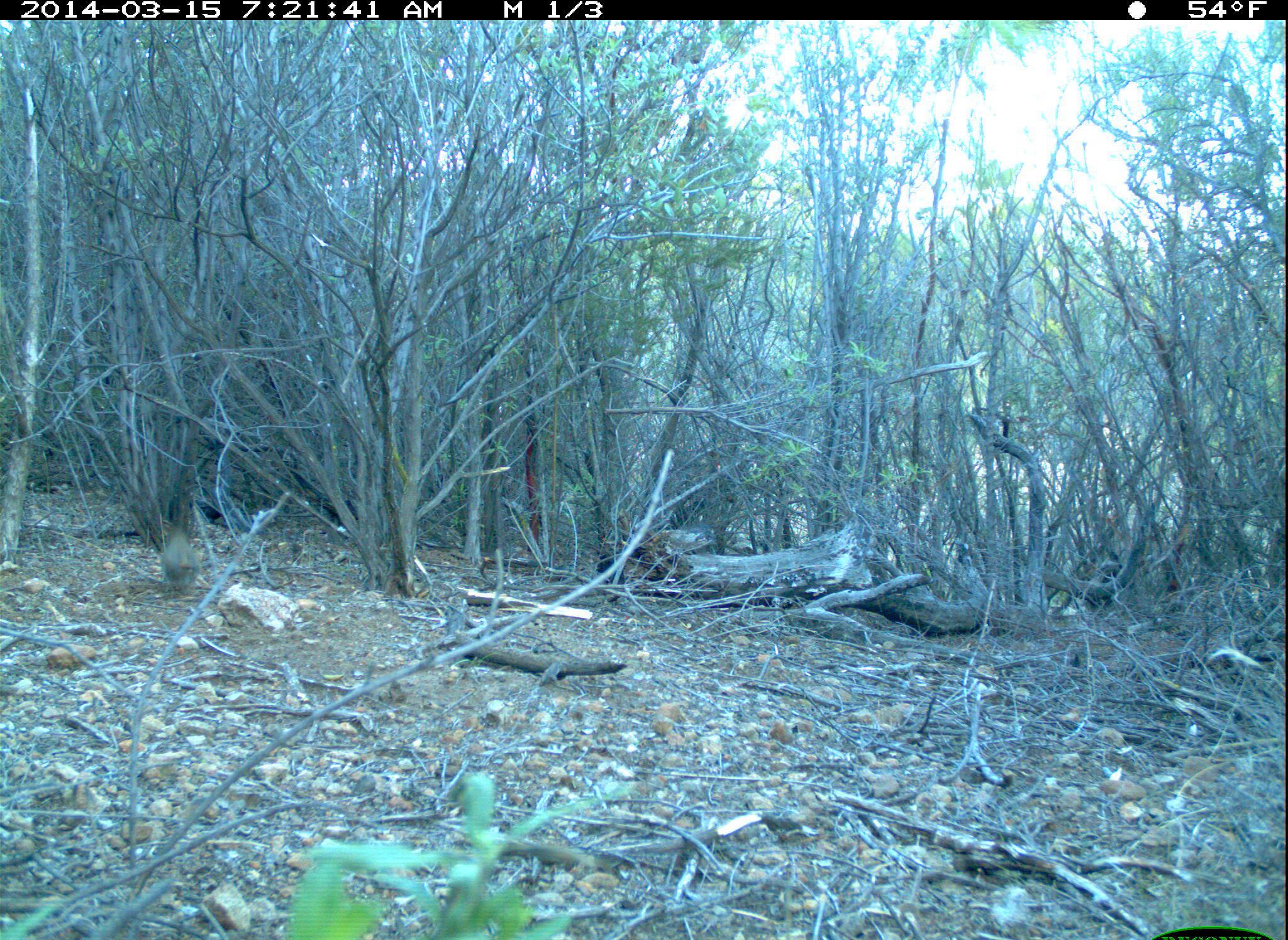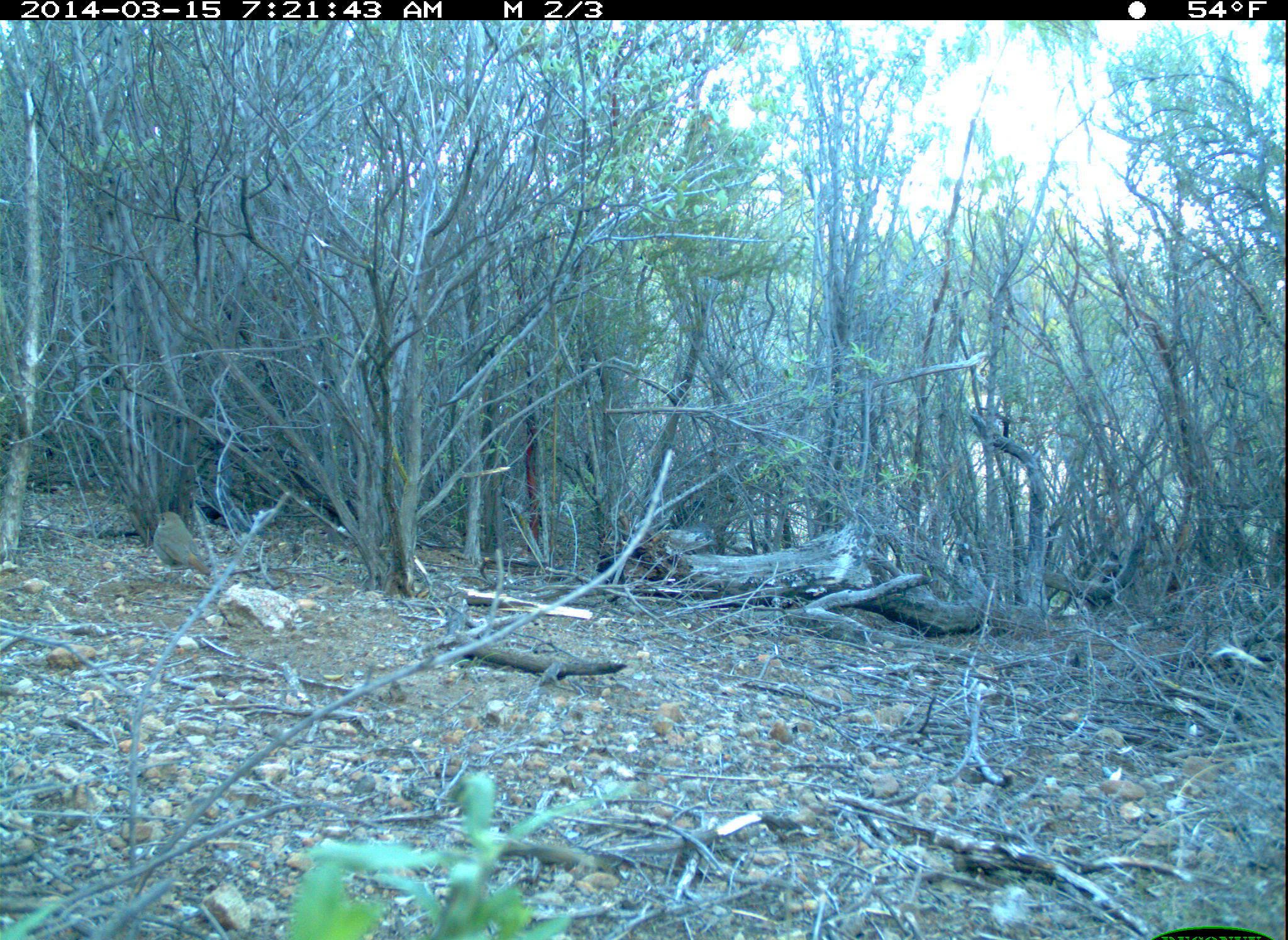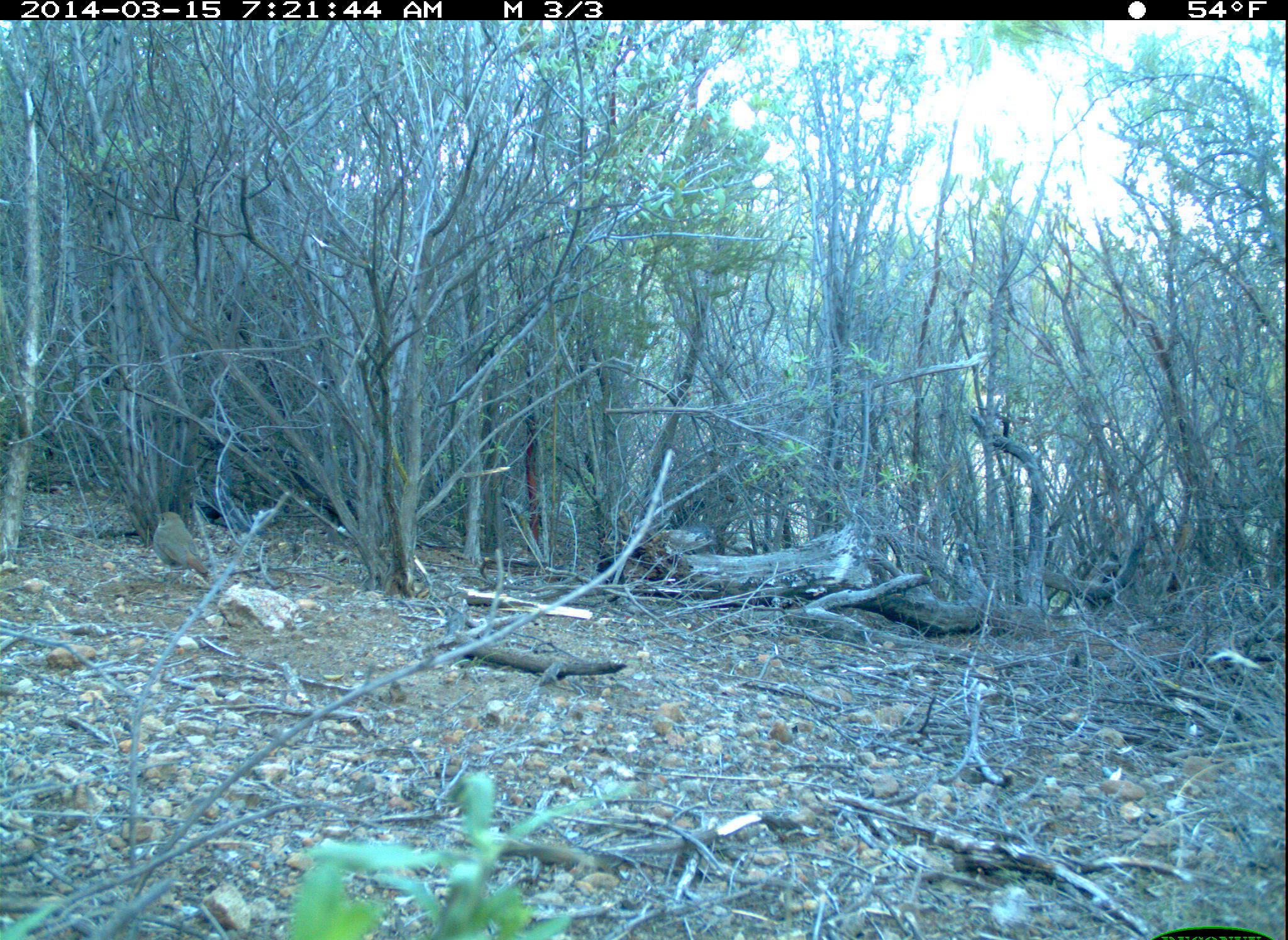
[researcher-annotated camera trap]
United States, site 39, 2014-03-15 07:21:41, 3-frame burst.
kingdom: Animalia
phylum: Chordata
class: Aves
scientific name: Aves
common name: bird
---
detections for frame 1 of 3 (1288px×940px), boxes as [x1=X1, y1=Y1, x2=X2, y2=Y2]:
bird: [x1=158, y1=527, x2=210, y2=591]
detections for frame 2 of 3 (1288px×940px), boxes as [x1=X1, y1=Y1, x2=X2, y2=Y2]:
bird: [x1=147, y1=508, x2=215, y2=591]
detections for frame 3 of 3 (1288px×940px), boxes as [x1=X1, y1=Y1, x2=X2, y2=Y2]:
bird: [x1=146, y1=509, x2=215, y2=586]